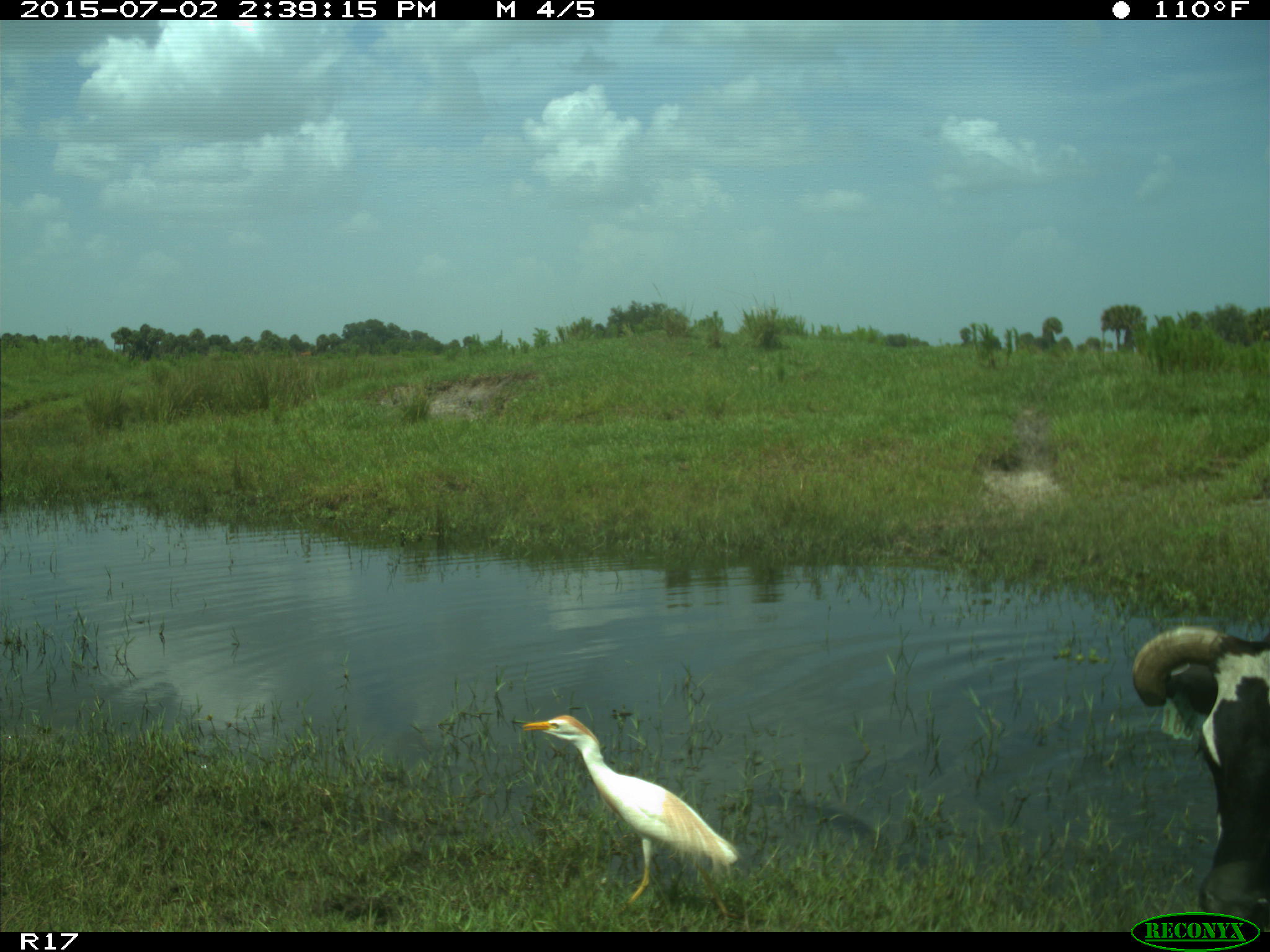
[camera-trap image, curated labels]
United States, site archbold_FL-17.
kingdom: Animalia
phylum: Chordata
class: Mammalia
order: Artiodactyla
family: Bovidae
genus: Bos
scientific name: Bos taurus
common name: domestic cow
Bos taurus (domestic cow).